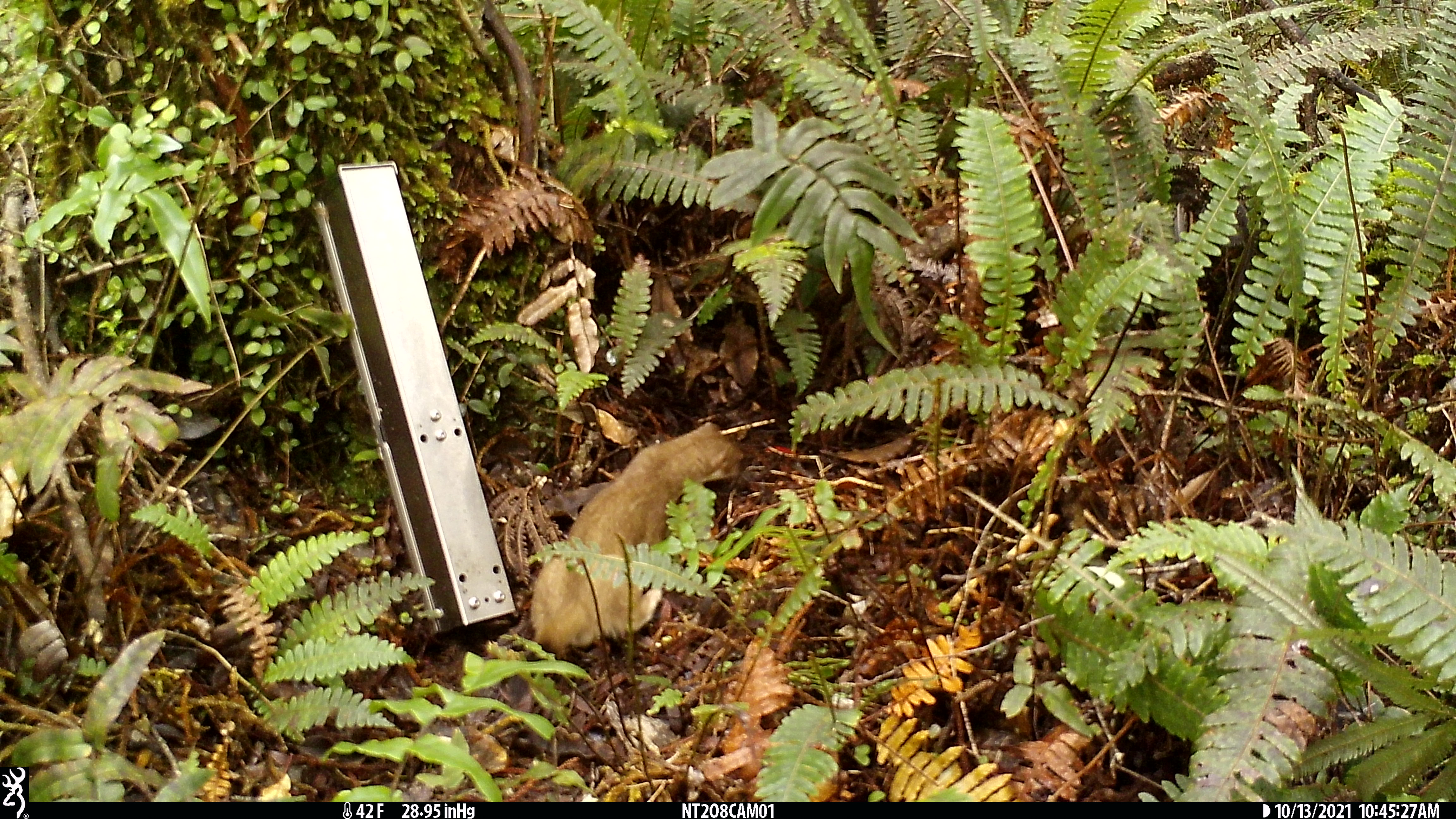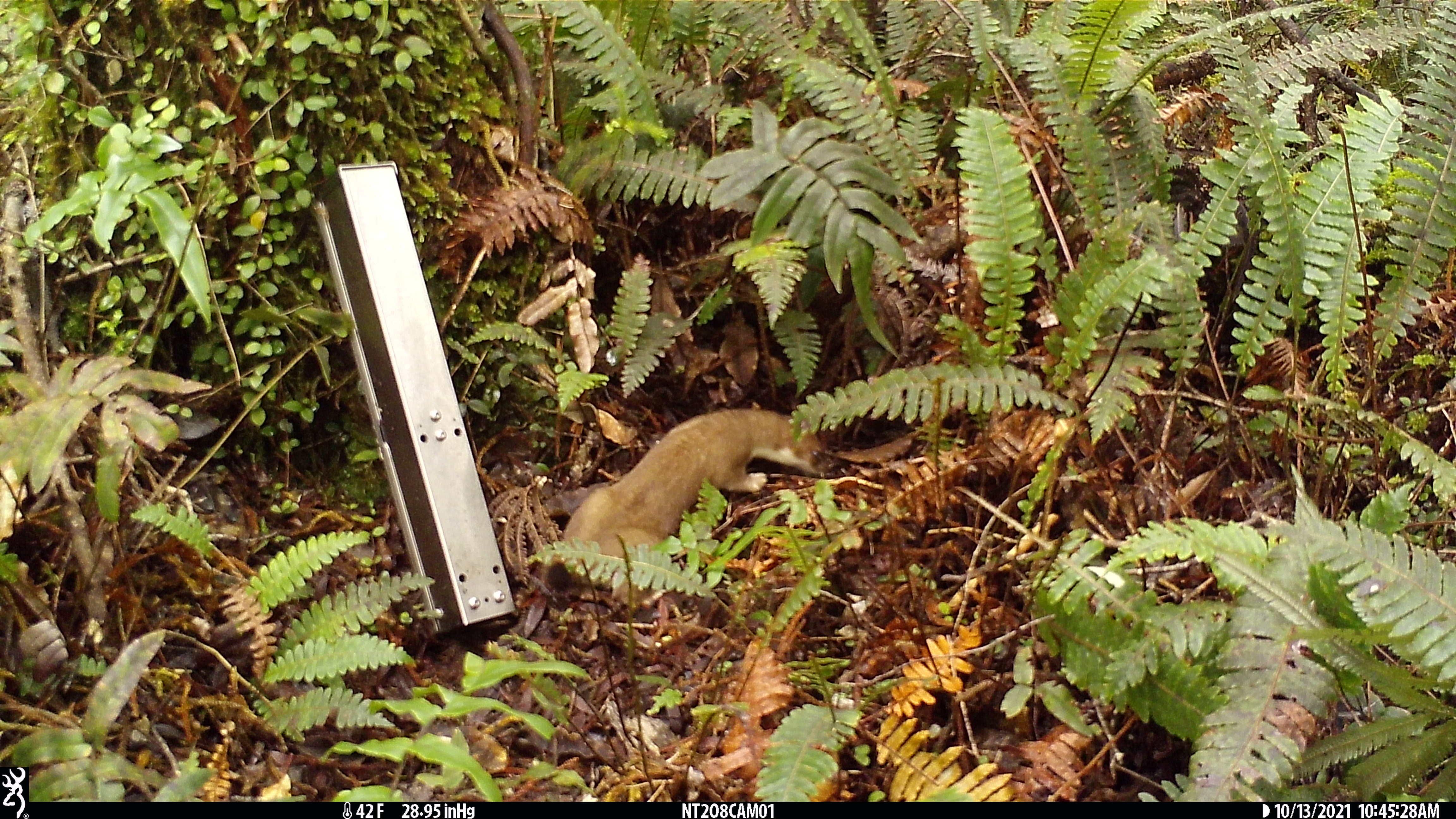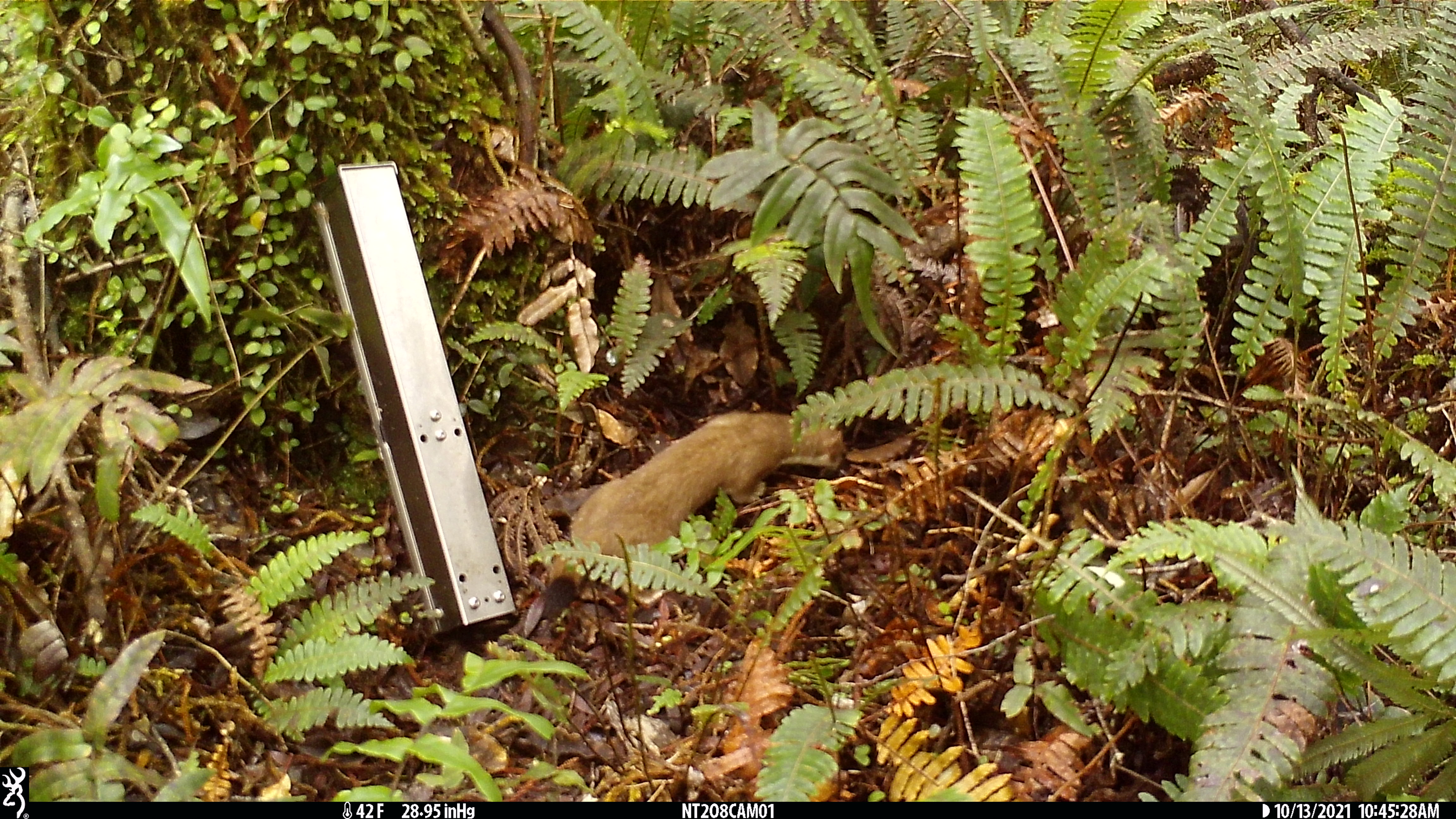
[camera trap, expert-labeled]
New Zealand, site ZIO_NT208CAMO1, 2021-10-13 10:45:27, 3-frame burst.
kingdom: Animalia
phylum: Chordata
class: Mammalia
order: Carnivora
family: Mustelidae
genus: Mustela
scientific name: Mustela erminea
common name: stoat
Stoat (Mustela erminea).